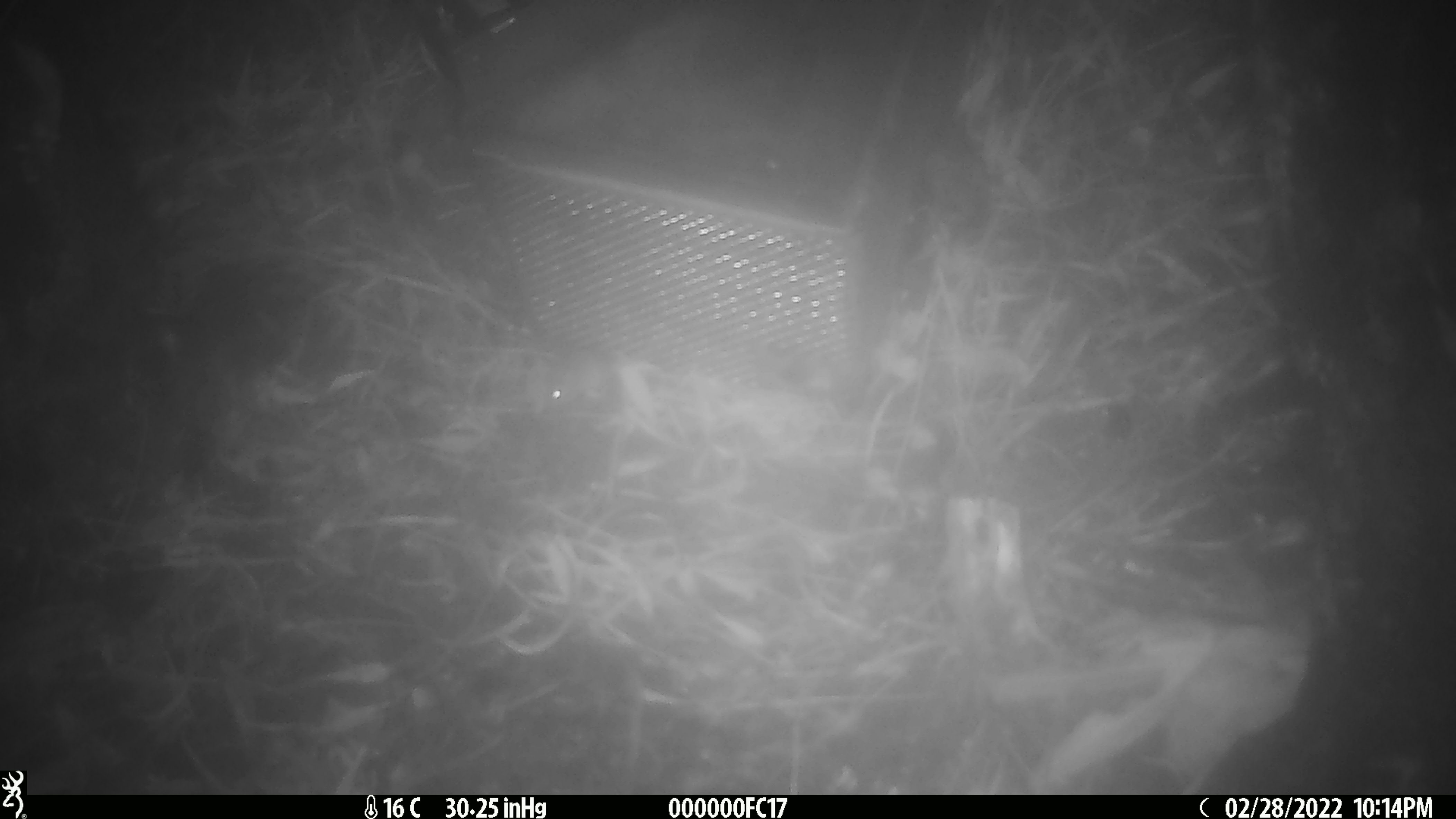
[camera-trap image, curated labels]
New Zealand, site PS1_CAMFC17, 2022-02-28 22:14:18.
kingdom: Animalia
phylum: Chordata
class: Mammalia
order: Rodentia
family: Muridae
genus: Mus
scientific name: Mus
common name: mouse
Mouse (Mus).